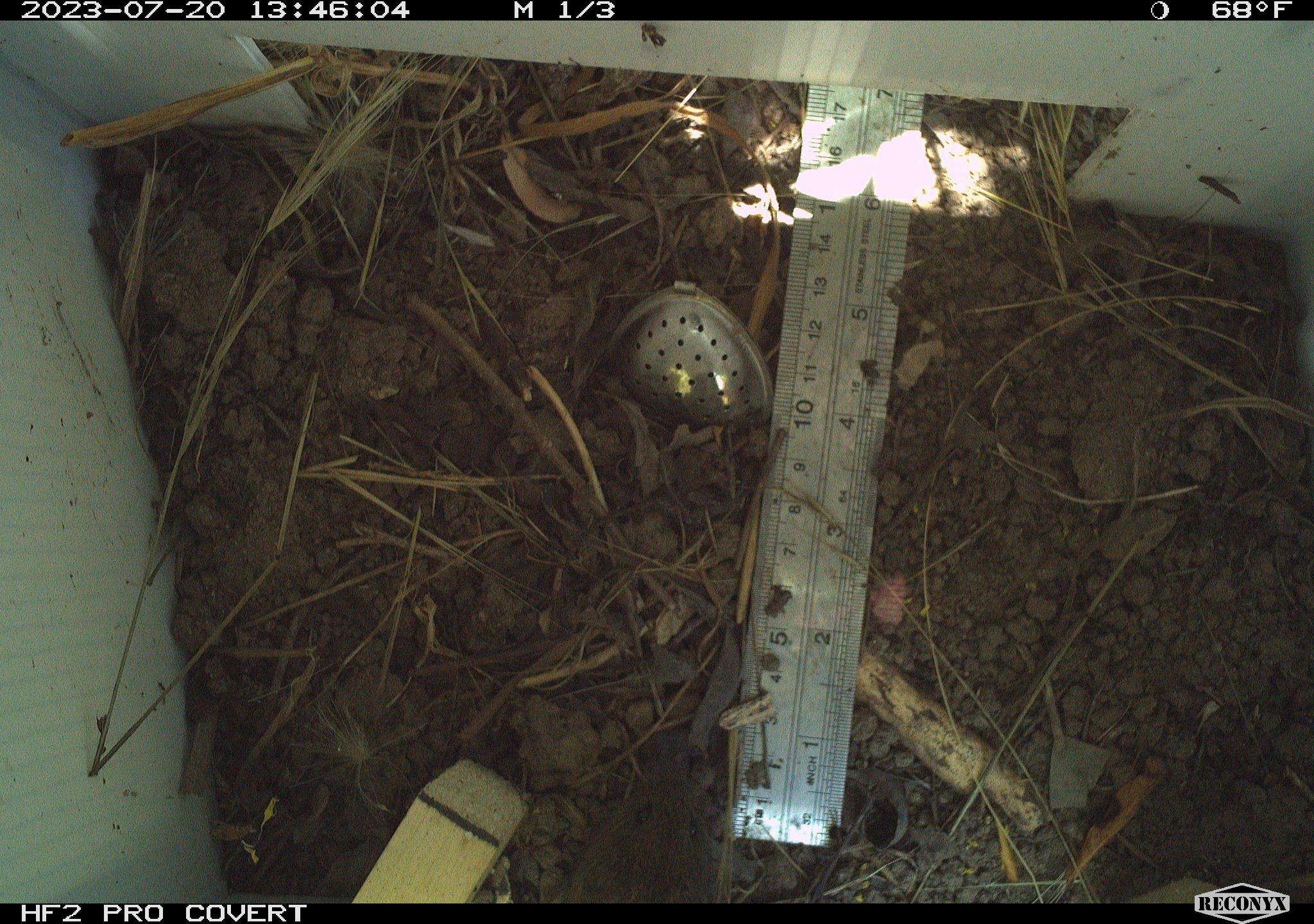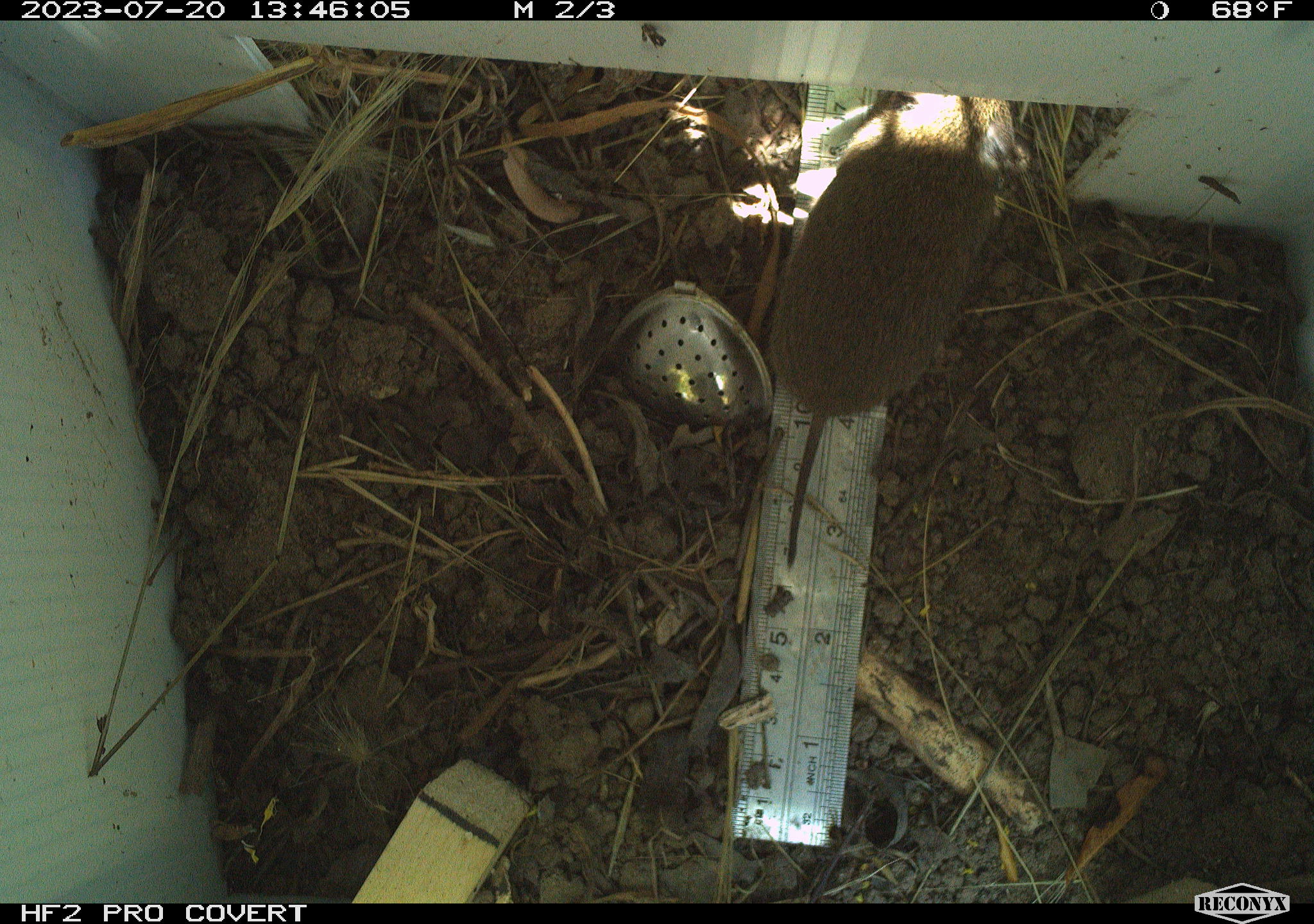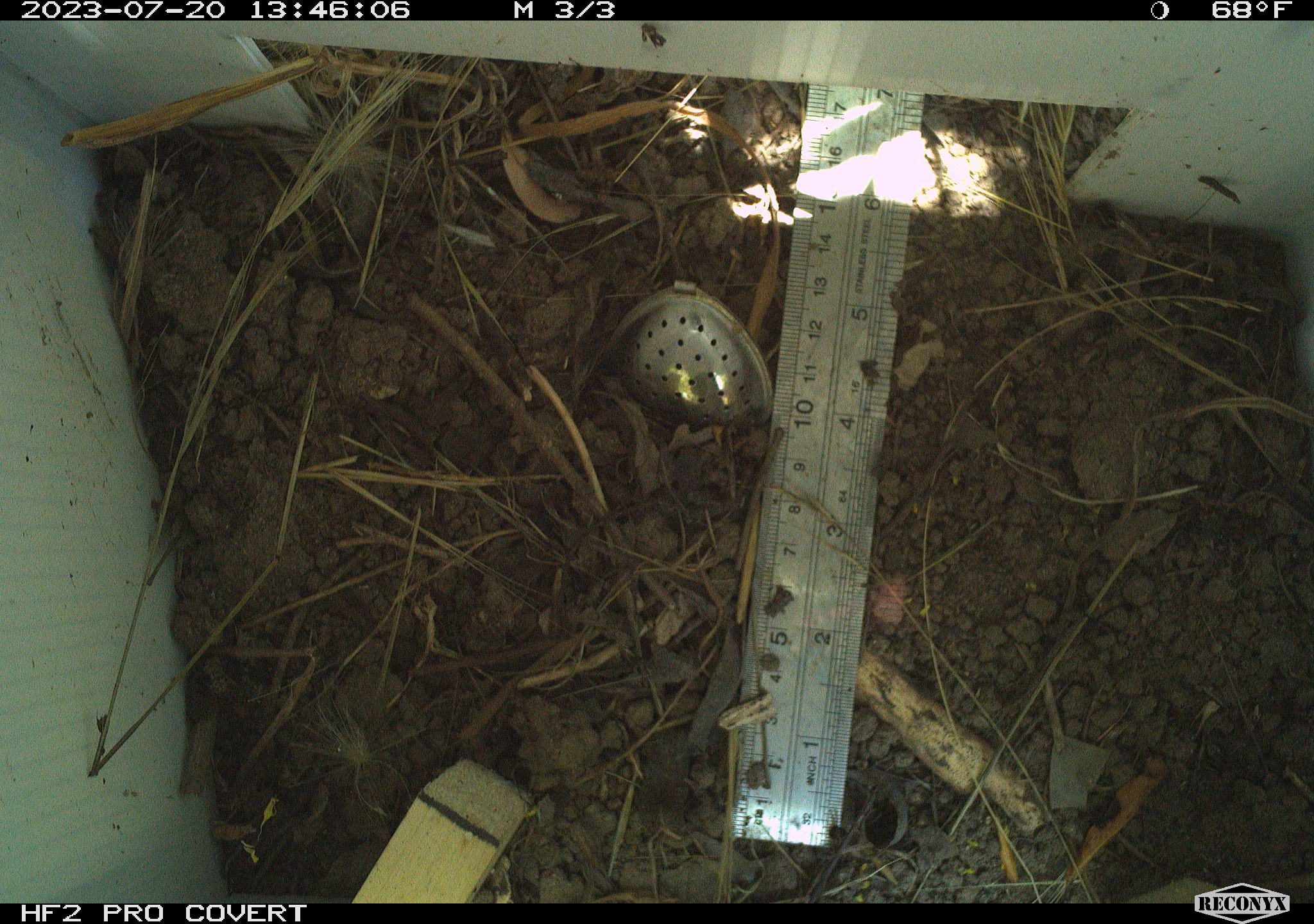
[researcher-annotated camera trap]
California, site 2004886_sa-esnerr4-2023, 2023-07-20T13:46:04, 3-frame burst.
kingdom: Animalia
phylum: Chordata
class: Mammalia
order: Rodentia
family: Cricetidae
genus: Microtus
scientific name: Microtus californicus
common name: california vole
California vole (Microtus californicus).